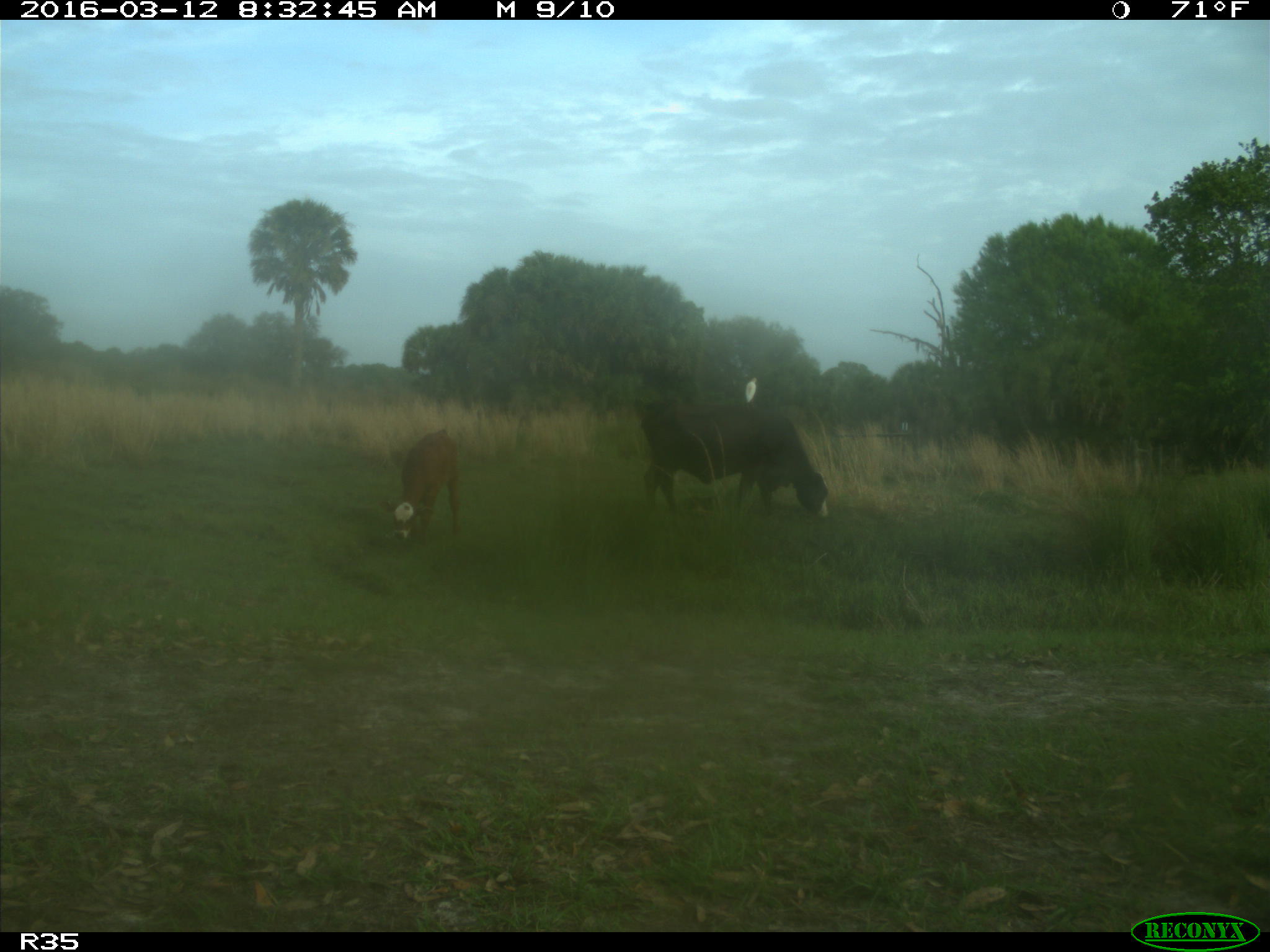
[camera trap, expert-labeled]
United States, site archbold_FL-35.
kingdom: Animalia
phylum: Chordata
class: Mammalia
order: Artiodactyla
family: Bovidae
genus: Bos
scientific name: Bos taurus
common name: domestic cow